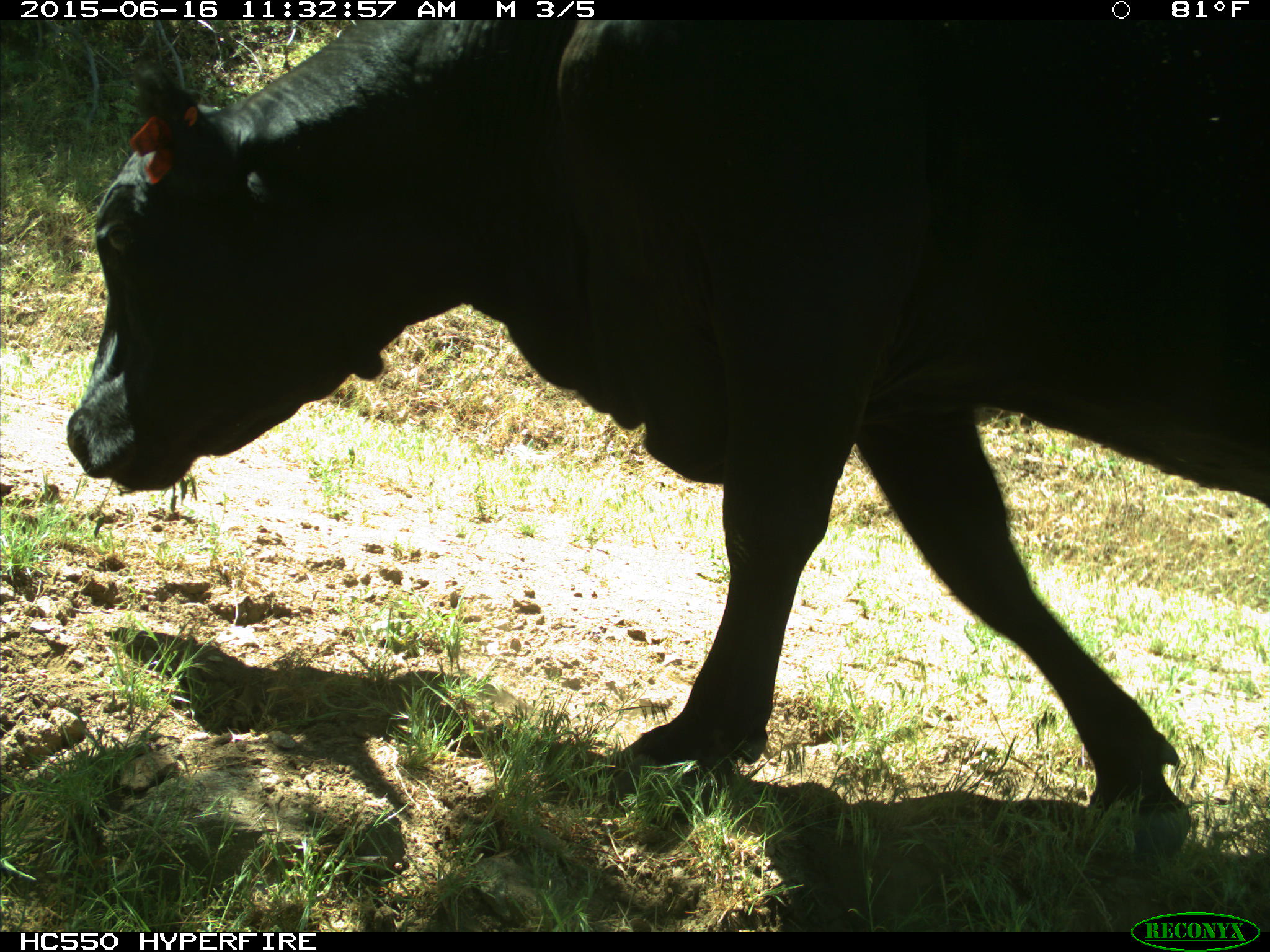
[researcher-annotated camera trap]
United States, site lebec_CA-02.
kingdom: Animalia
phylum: Chordata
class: Mammalia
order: Artiodactyla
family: Bovidae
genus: Bos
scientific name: Bos taurus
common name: domestic cow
Bos taurus (domestic cow).